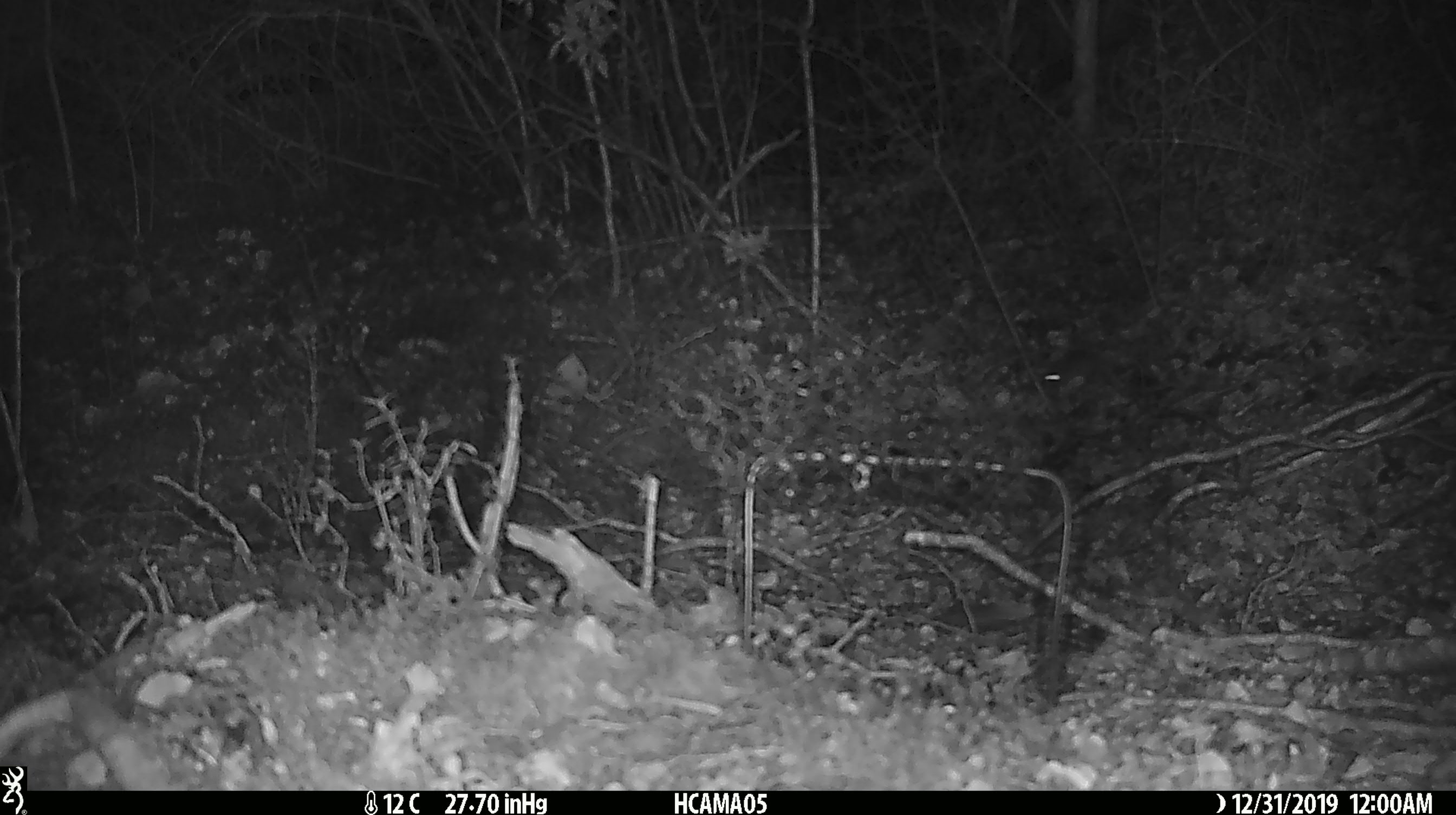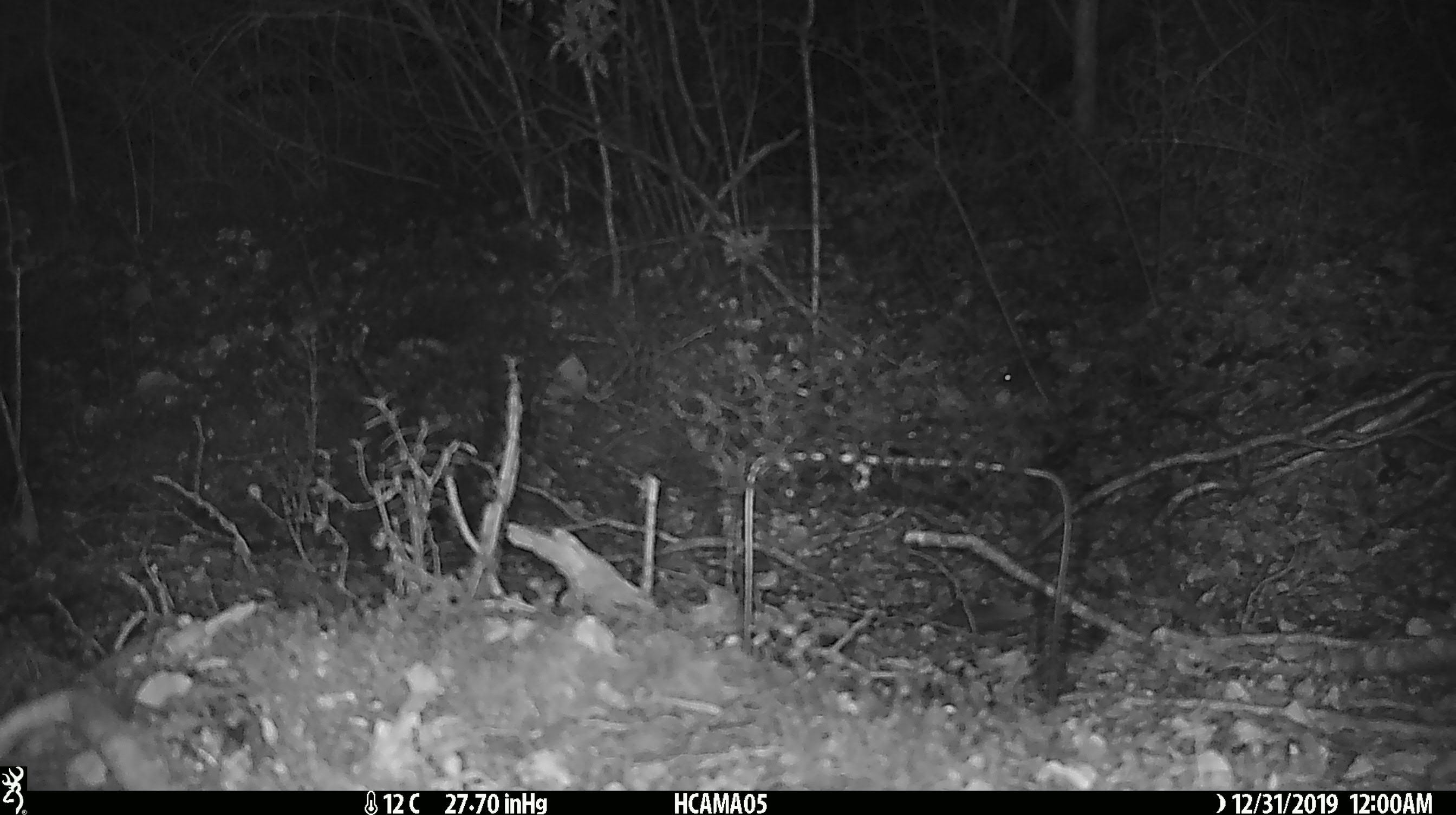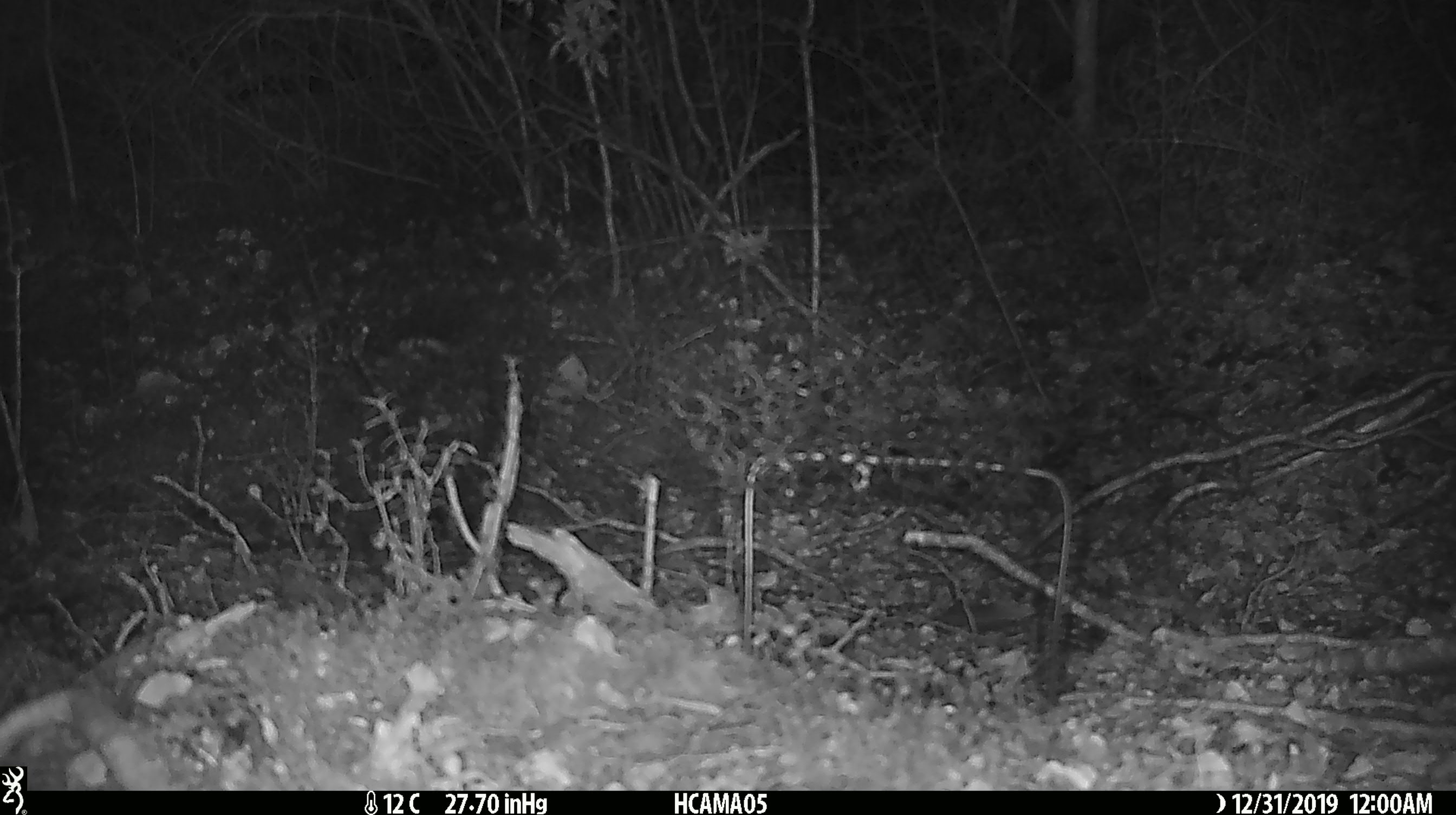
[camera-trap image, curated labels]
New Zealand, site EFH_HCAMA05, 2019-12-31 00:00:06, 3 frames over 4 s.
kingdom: Animalia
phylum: Chordata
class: Mammalia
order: Rodentia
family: Muridae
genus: Mus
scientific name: Mus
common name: mouse